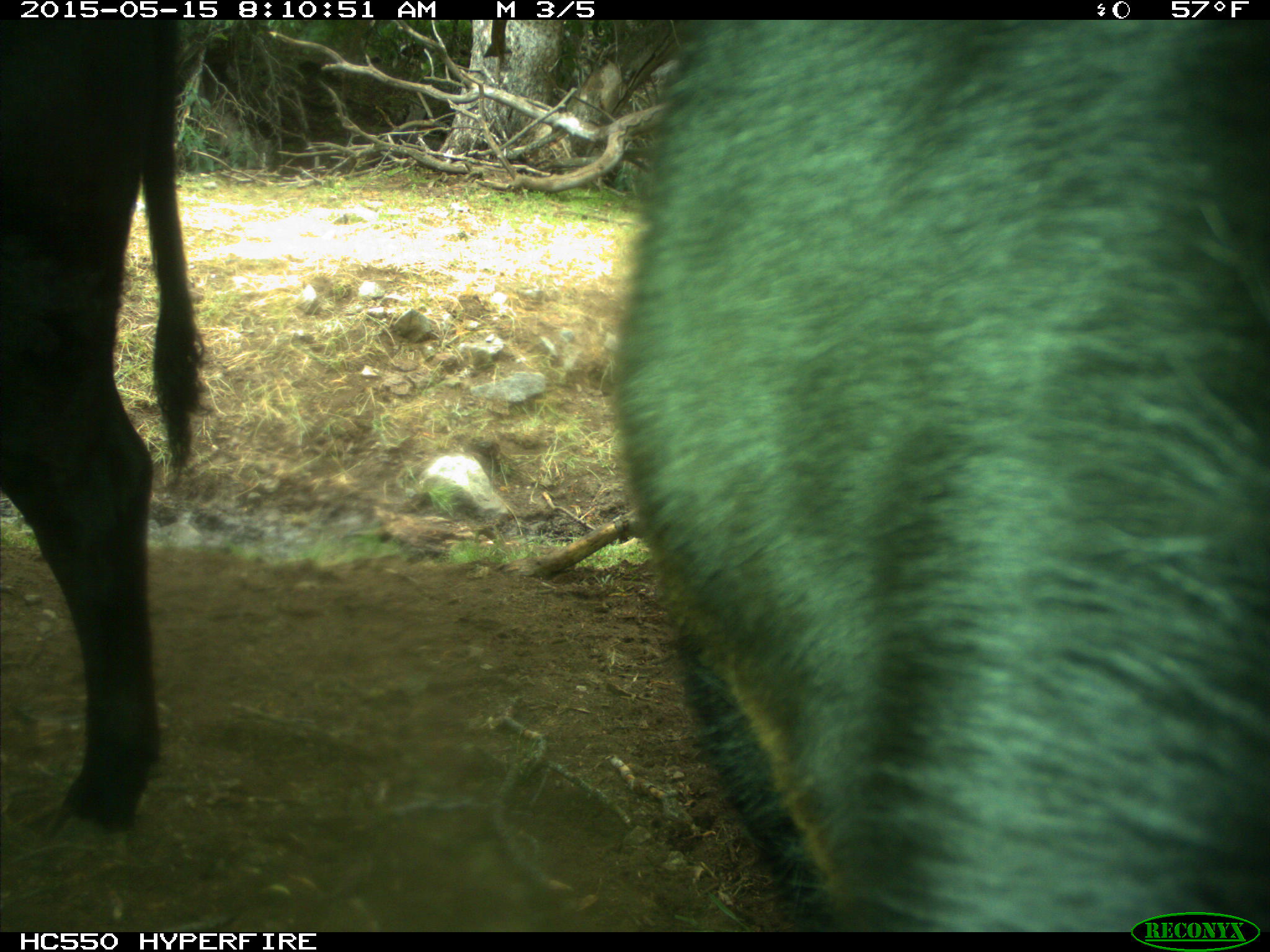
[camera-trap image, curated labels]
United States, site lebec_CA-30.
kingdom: Animalia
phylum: Chordata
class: Mammalia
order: Artiodactyla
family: Bovidae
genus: Bos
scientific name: Bos taurus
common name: domestic cow